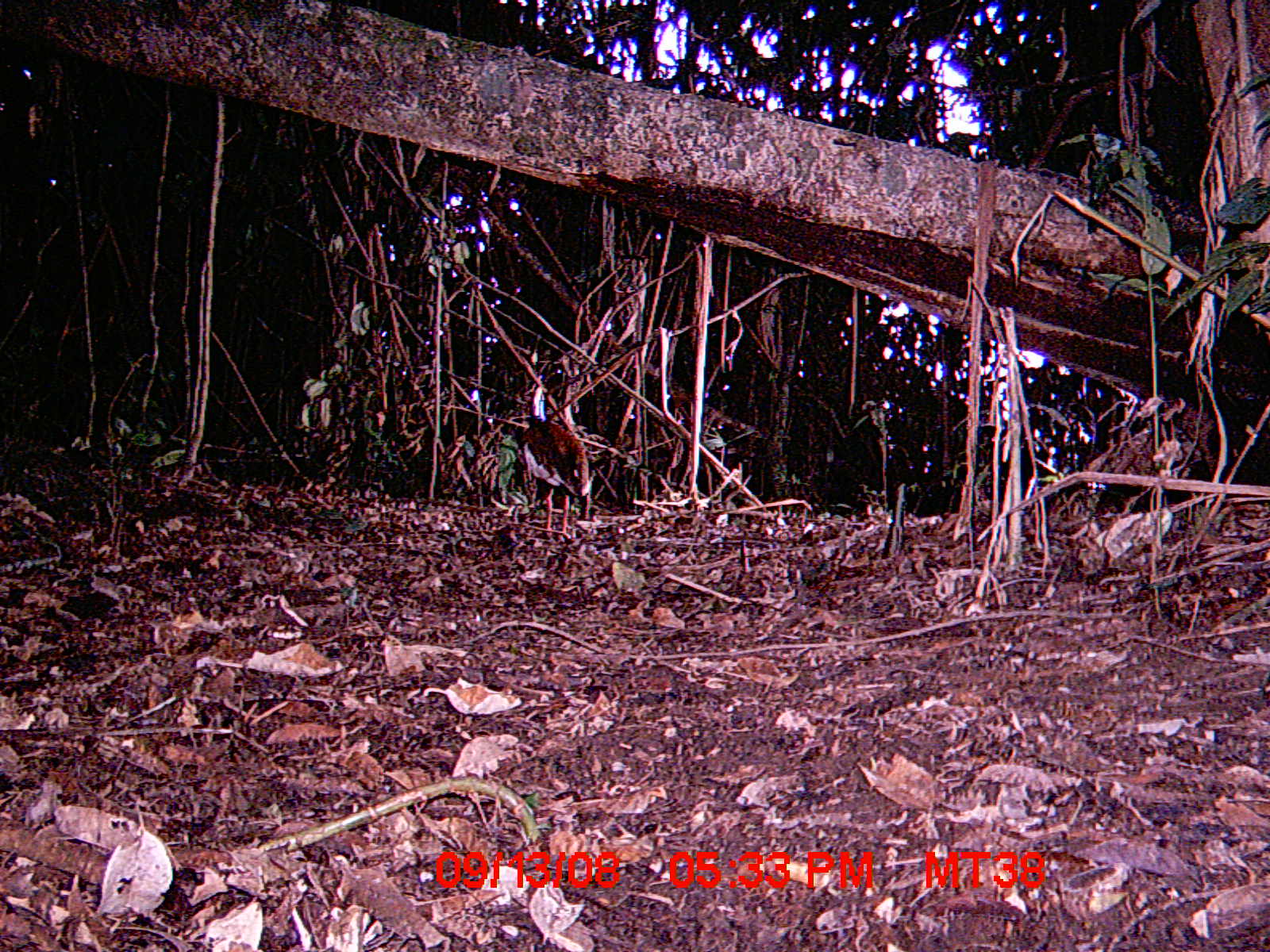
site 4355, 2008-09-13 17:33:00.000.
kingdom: Animalia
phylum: Chordata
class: Aves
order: Cuculiformes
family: Cuculidae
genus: Coua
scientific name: Coua serriana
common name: red-breasted coua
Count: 2.